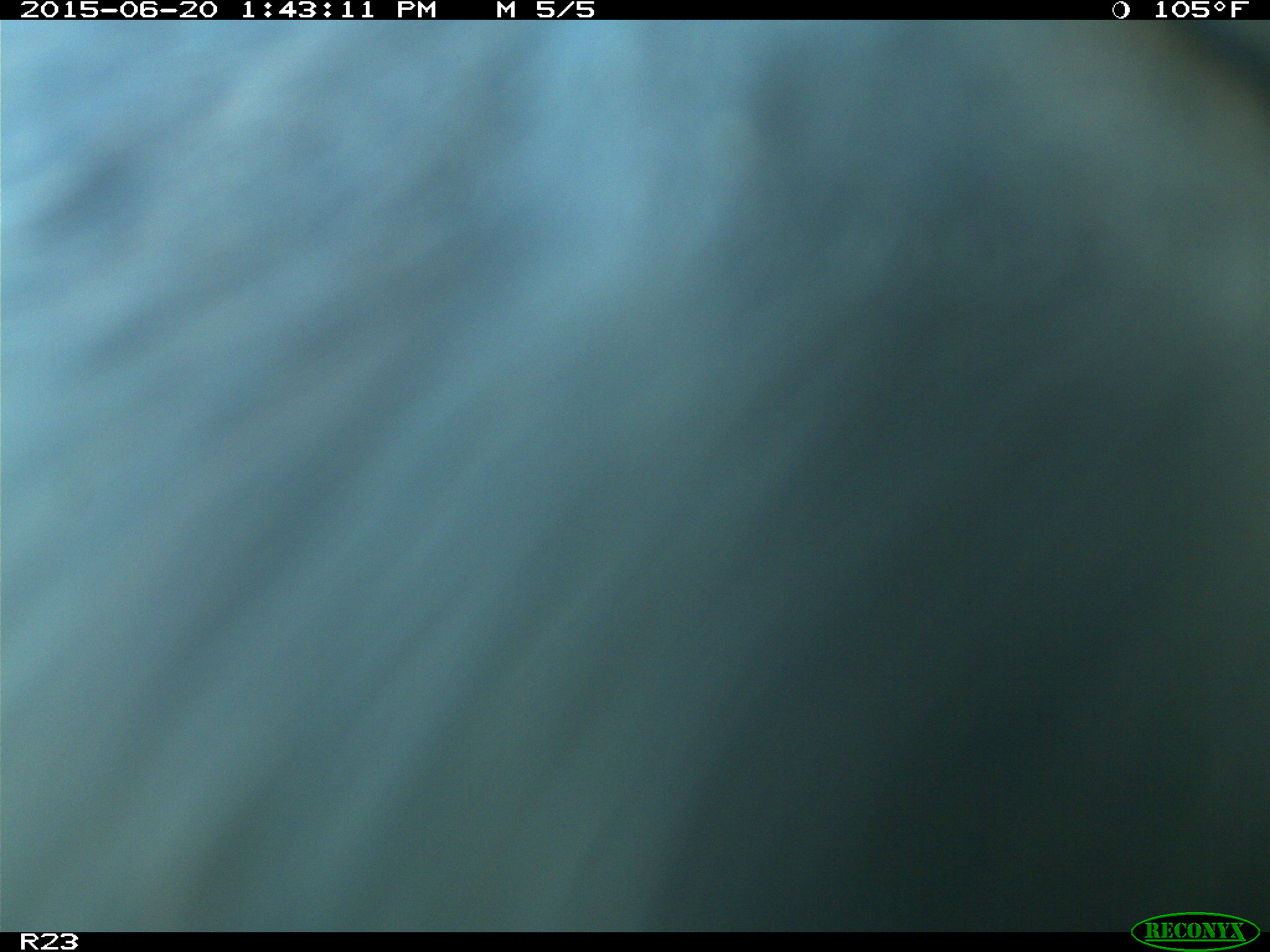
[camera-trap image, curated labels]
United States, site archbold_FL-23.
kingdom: Animalia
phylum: Chordata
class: Mammalia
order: Artiodactyla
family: Bovidae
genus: Bos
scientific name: Bos taurus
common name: domestic cow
Bos taurus (domestic cow).